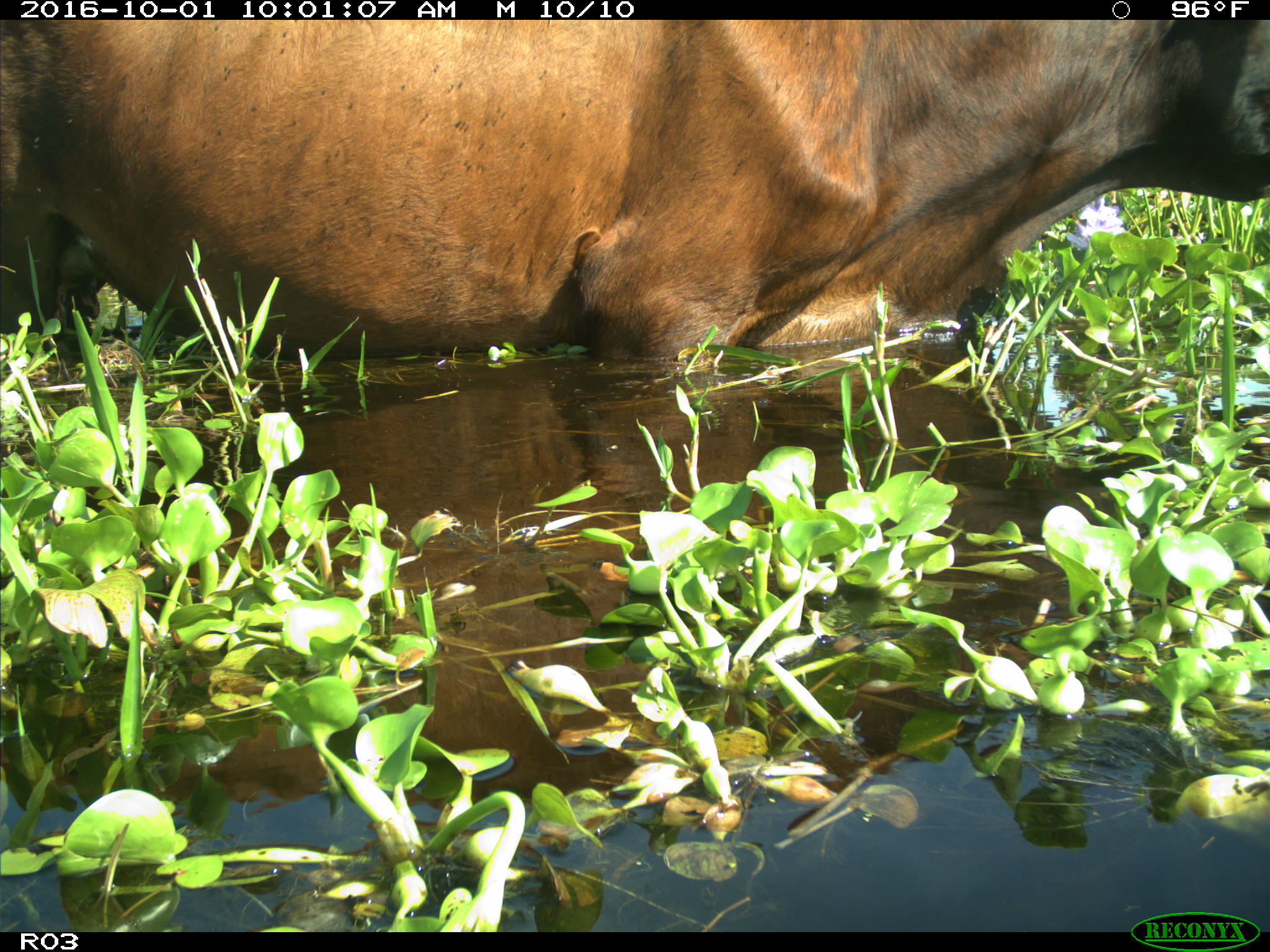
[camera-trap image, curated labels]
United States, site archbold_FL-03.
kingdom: Animalia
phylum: Chordata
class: Mammalia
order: Artiodactyla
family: Bovidae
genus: Bos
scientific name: Bos taurus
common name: domestic cow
Bos taurus (domestic cow).